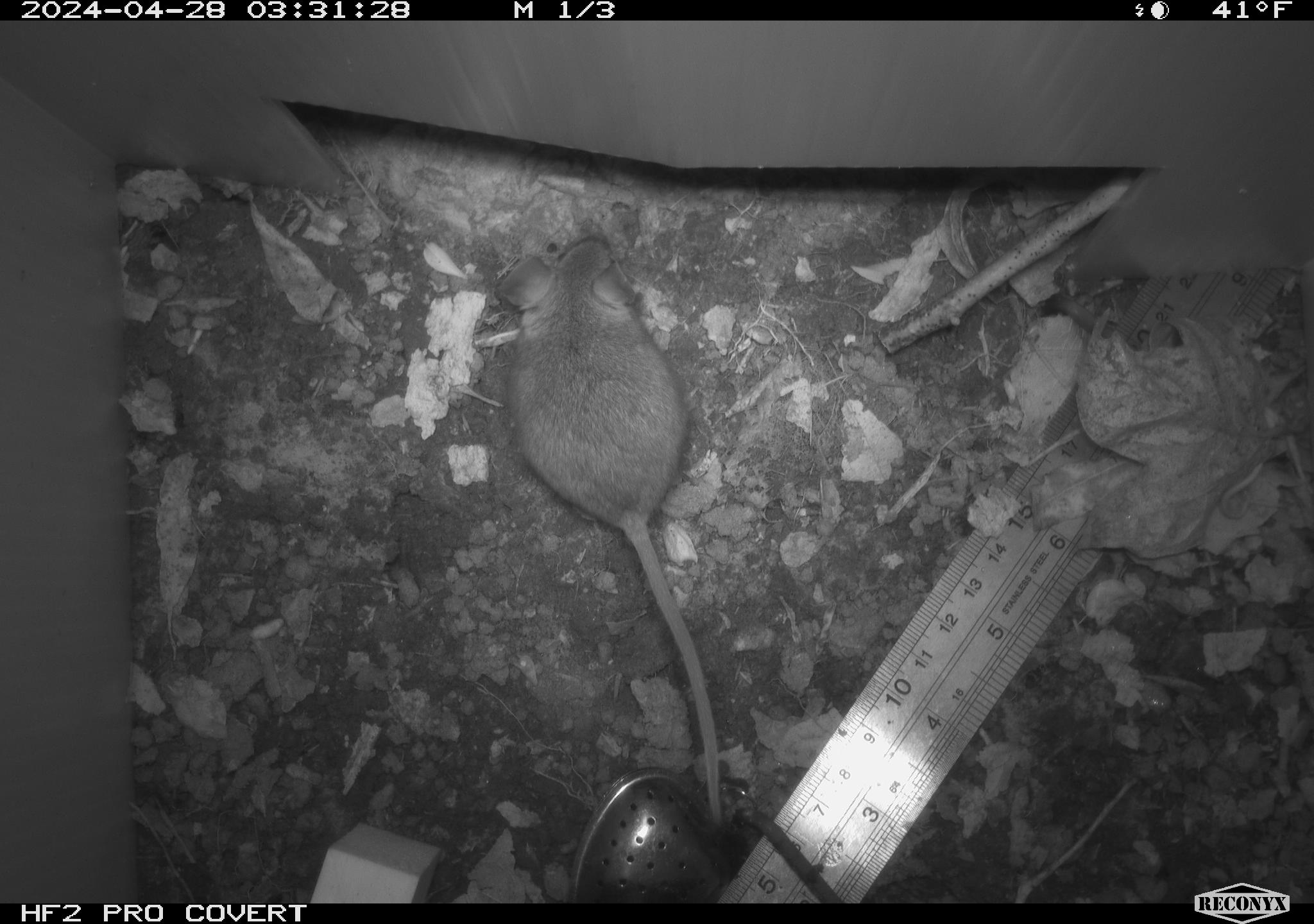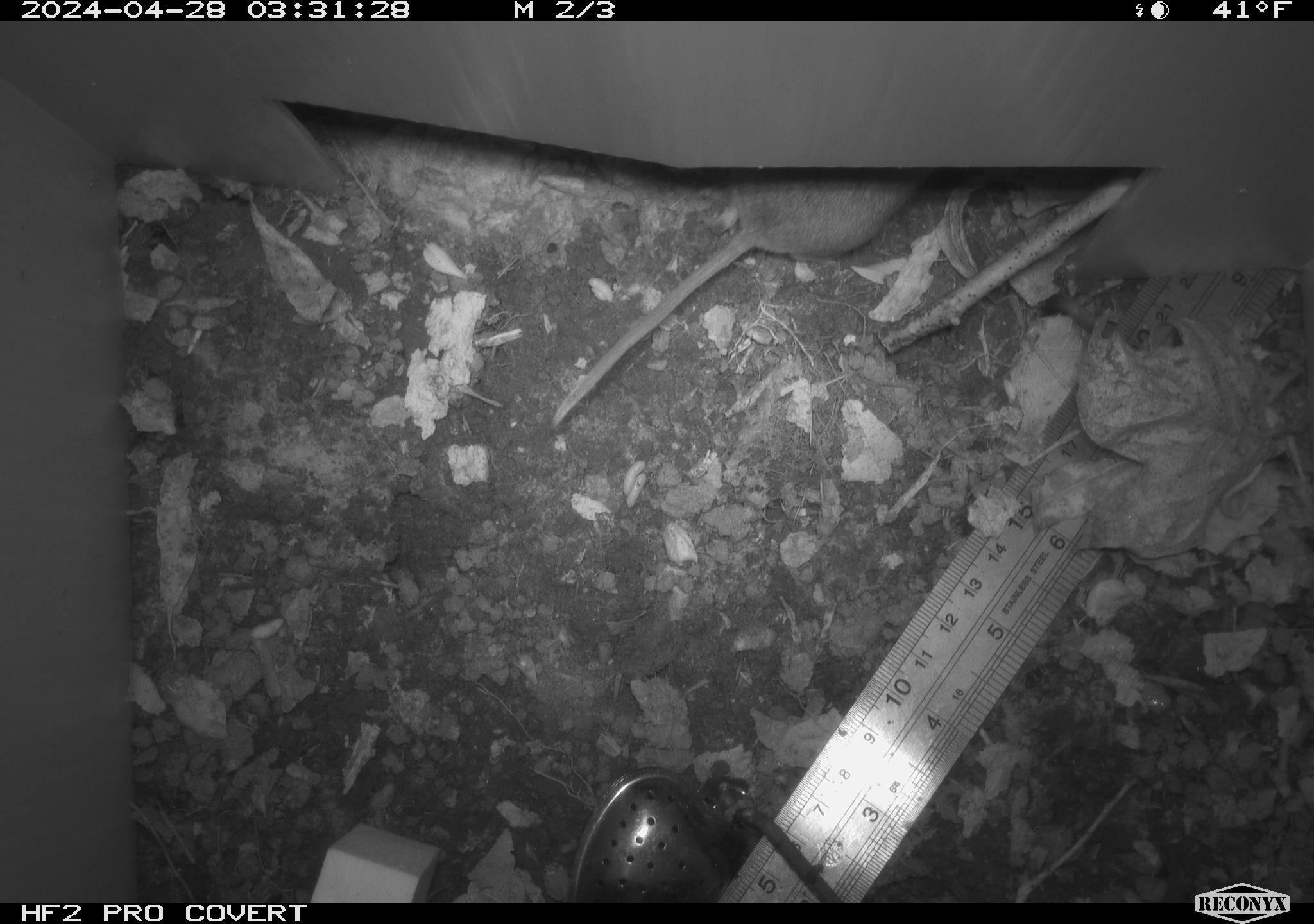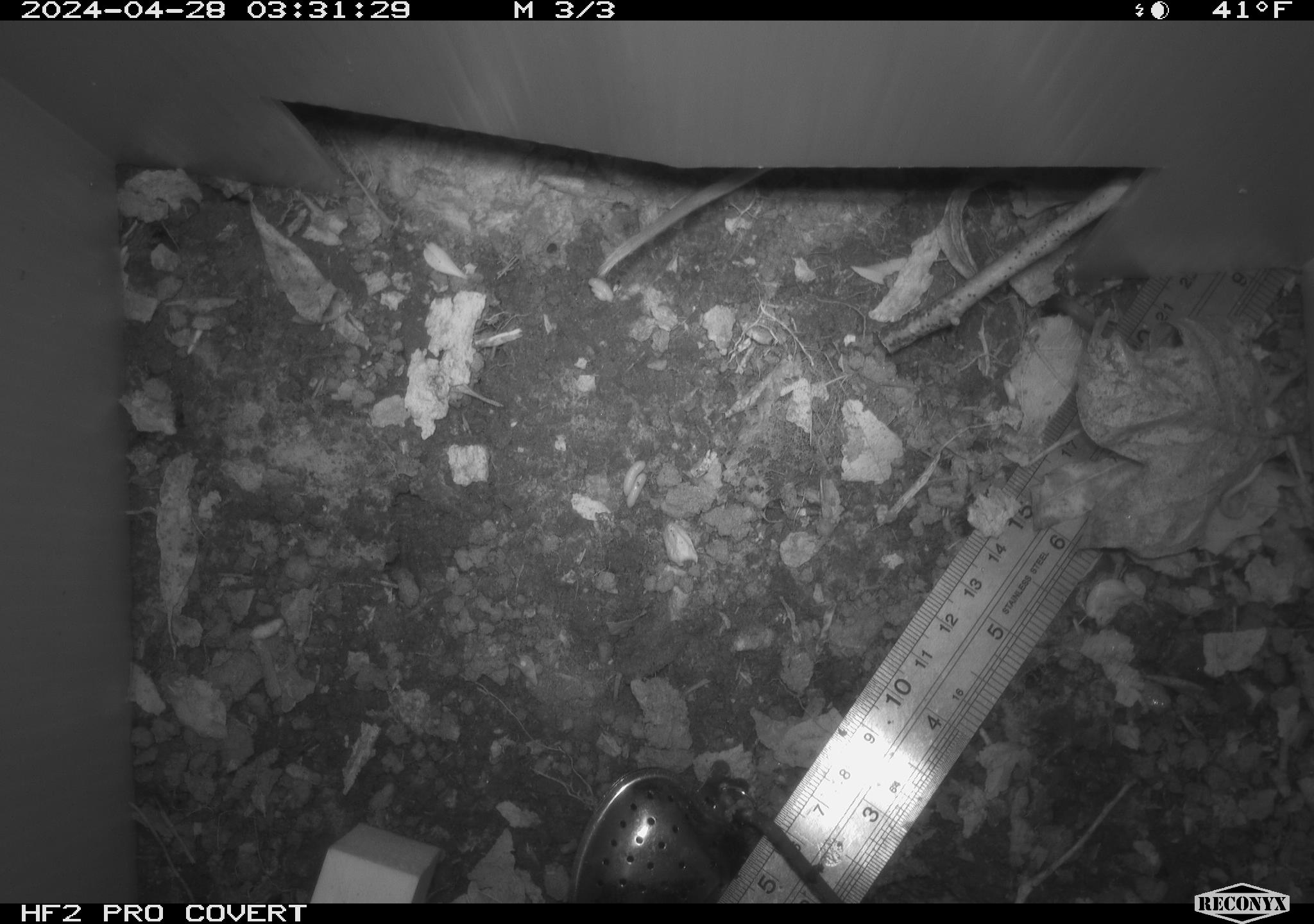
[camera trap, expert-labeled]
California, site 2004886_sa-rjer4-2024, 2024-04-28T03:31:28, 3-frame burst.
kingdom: Animalia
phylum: Chordata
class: Mammalia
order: Rodentia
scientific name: Rodentia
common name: mouse species